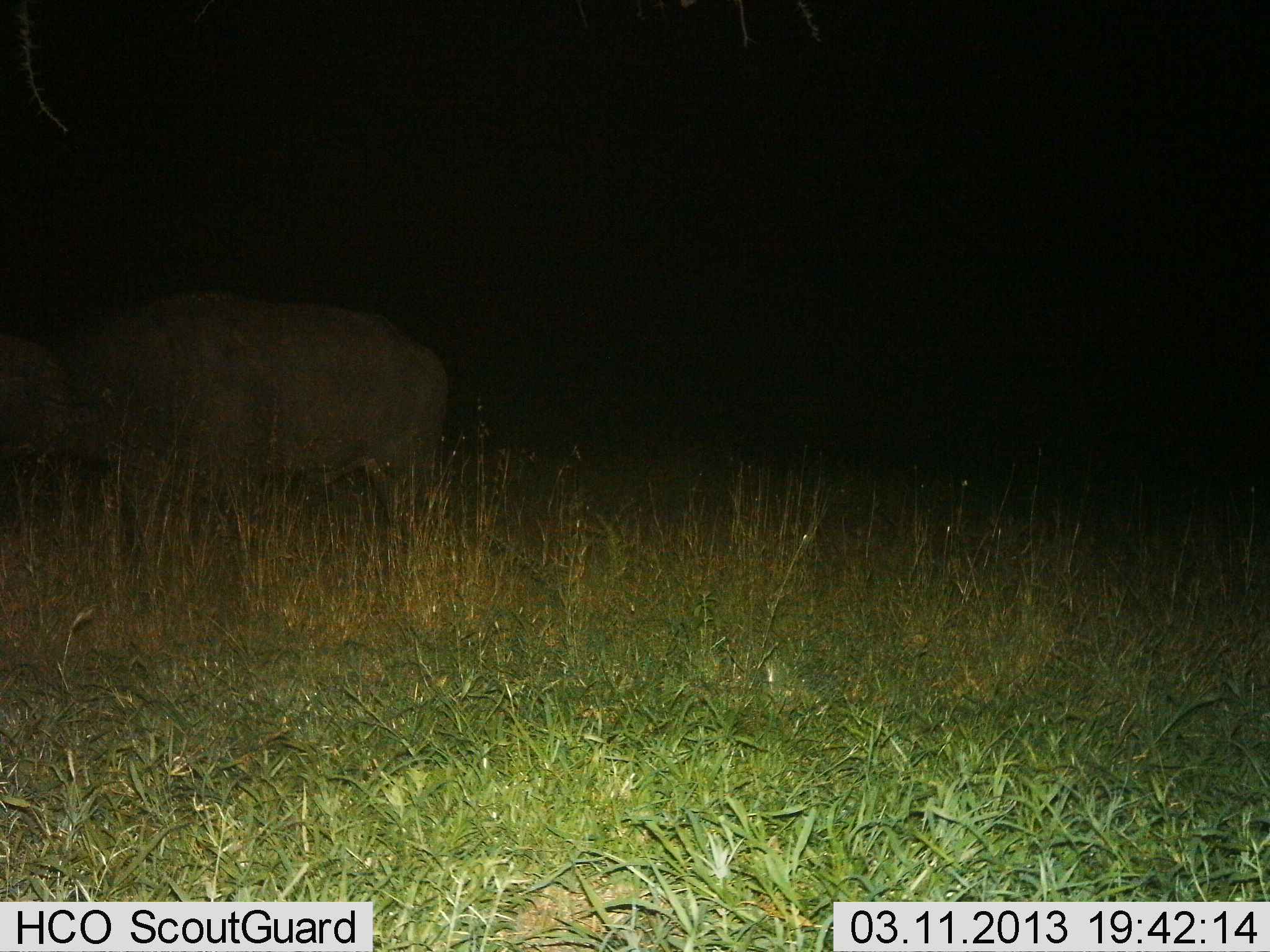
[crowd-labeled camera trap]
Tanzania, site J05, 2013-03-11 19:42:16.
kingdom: Animalia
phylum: Chordata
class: Mammalia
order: Artiodactyla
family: Bovidae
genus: Syncerus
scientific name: Syncerus caffer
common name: cape buffalo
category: buffalo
Buffalo (cape buffalo) (Syncerus caffer), count 1. Behavior (volunteer vote fractions): standing 76%, resting 0%, moving 24%, interacting 0%. Young present (vote fraction): 0%. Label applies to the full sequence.